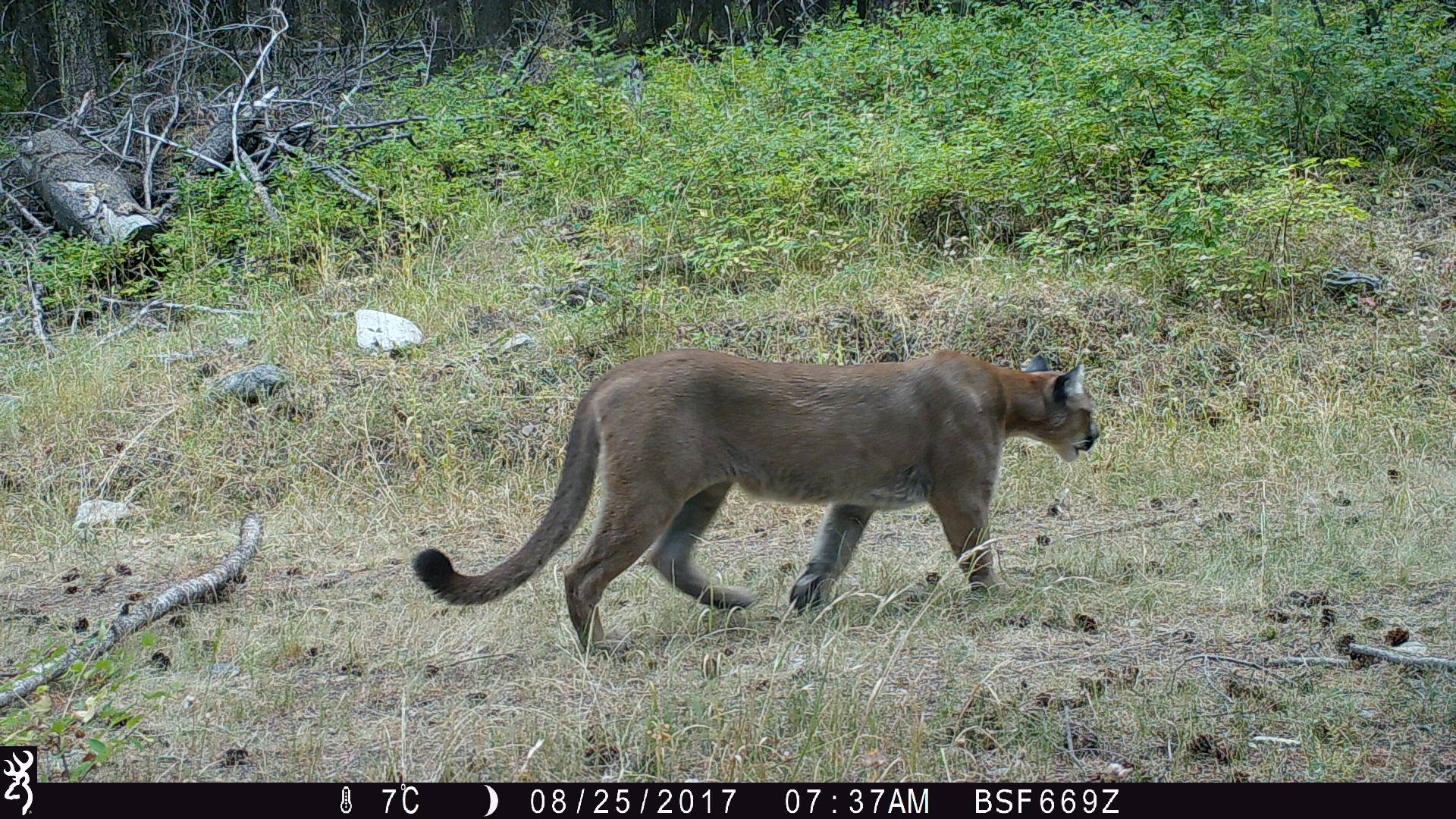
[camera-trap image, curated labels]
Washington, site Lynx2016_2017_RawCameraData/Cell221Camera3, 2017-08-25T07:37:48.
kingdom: Animalia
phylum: Chordata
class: Mammalia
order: Carnivora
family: Felidae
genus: Puma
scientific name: Puma concolor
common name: mountain lion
Puma concolor (mountain lion). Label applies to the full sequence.